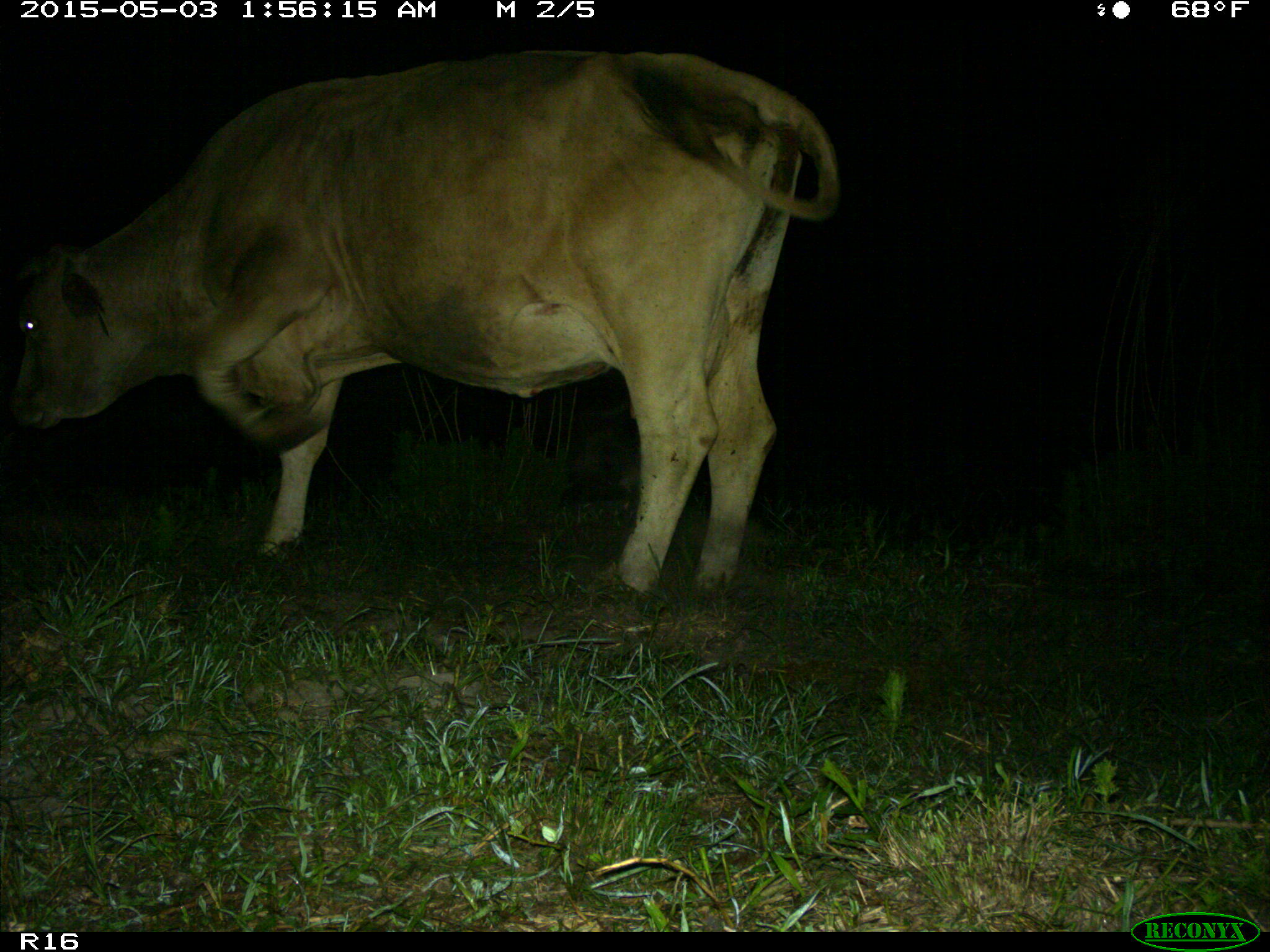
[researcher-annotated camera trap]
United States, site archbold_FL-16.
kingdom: Animalia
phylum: Chordata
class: Mammalia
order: Artiodactyla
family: Bovidae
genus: Bos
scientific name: Bos taurus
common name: domestic cow